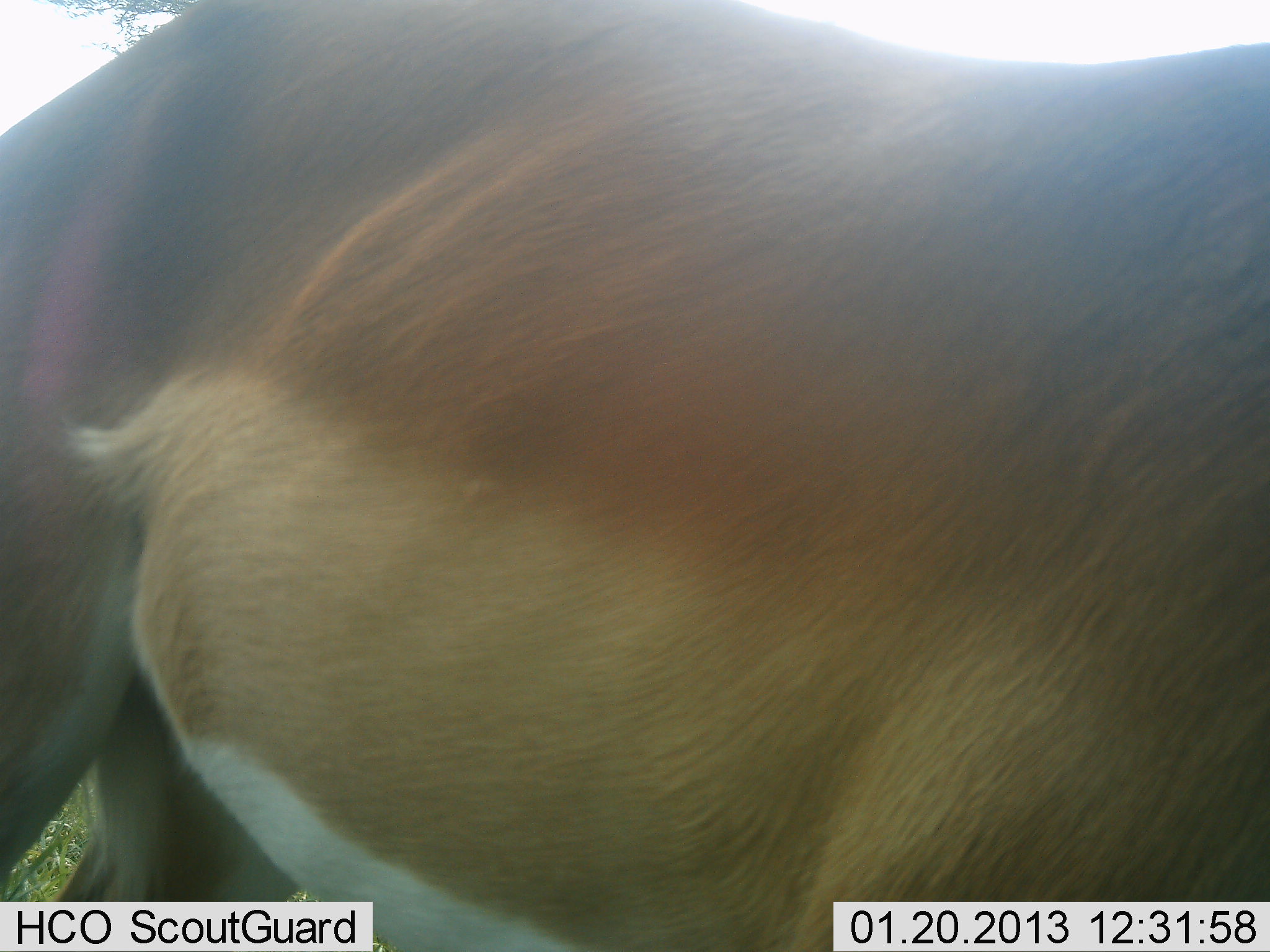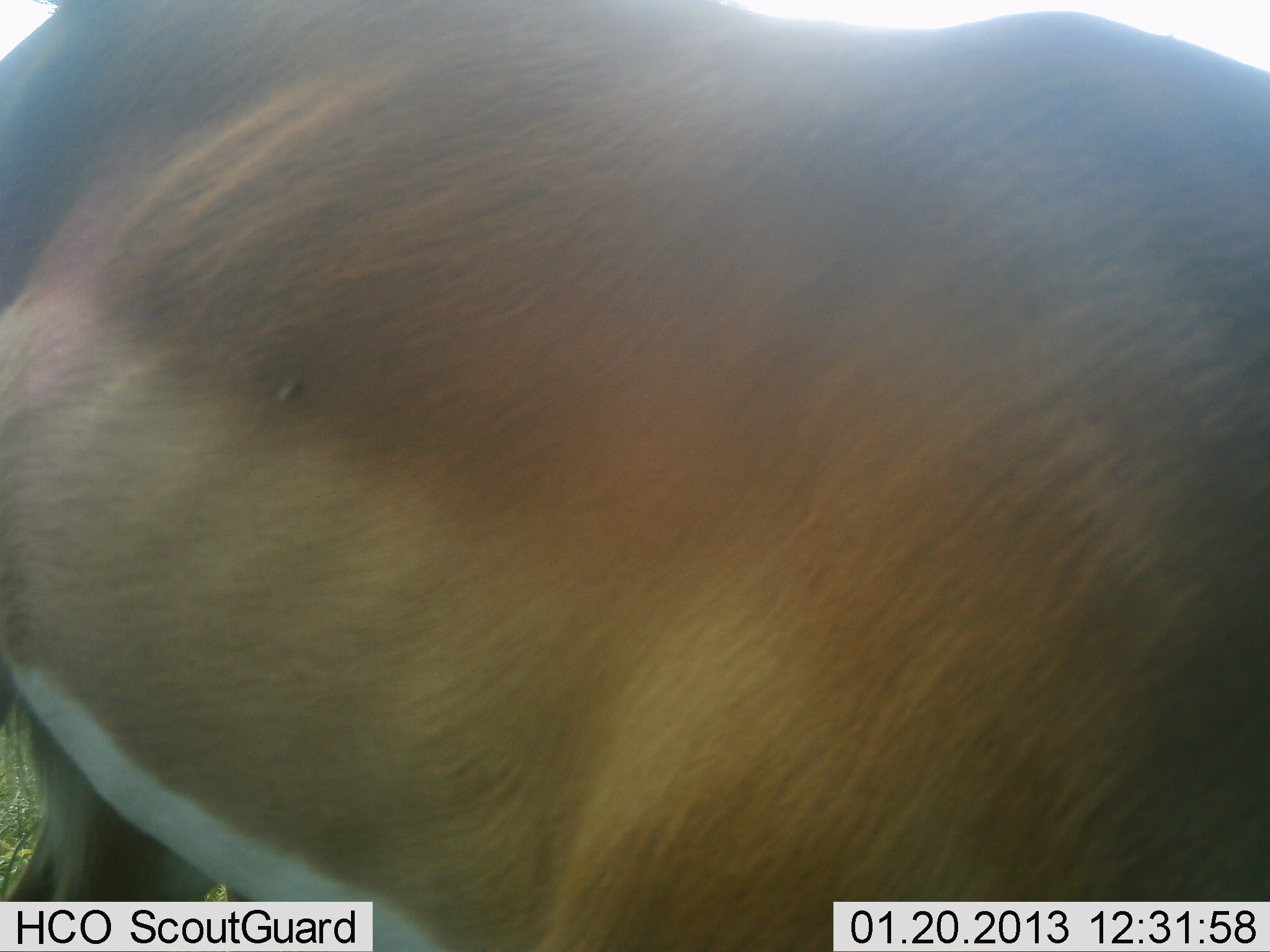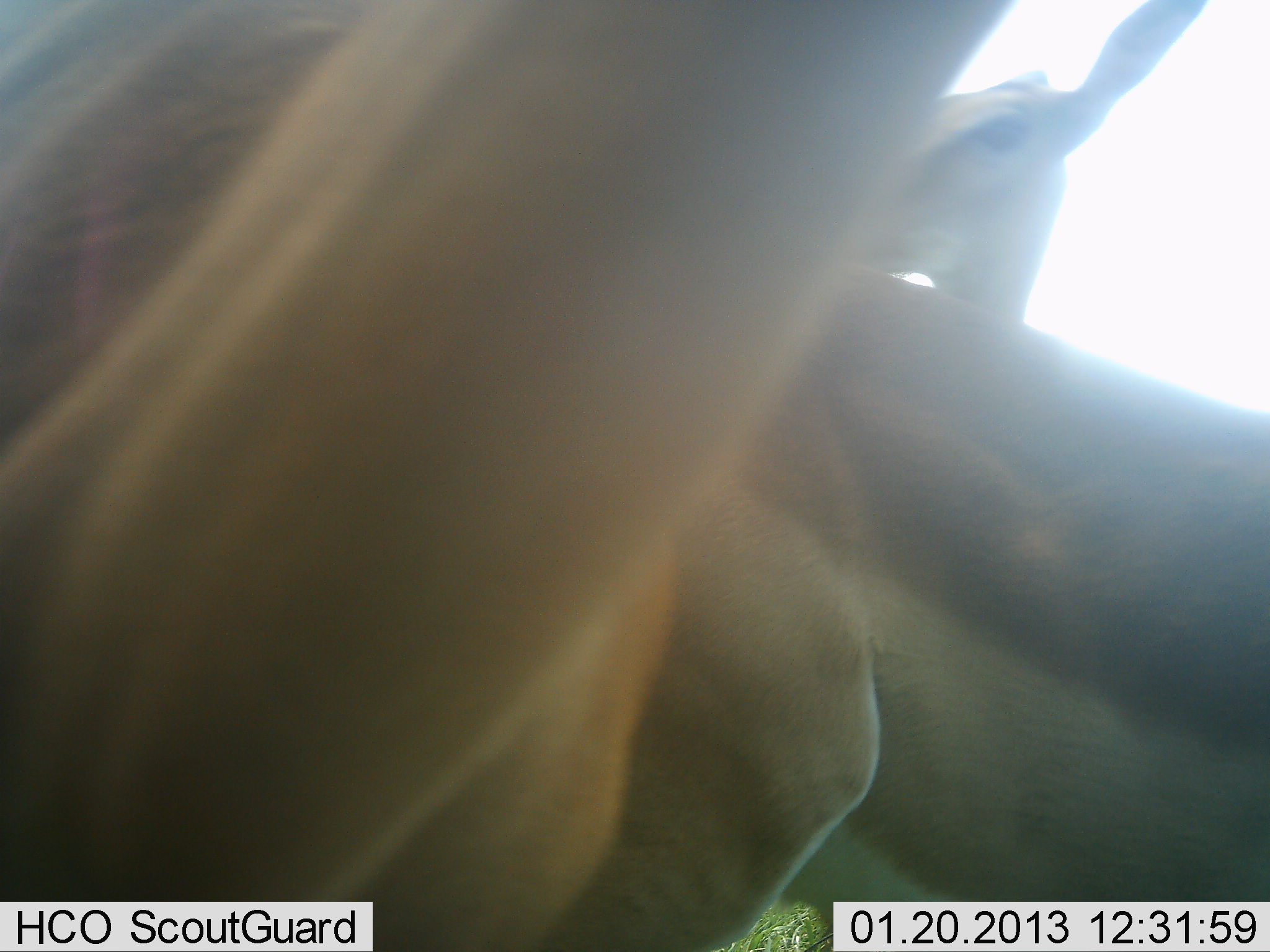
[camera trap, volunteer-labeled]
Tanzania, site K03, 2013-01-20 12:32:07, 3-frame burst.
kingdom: Animalia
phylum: Chordata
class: Mammalia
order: Artiodactyla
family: Bovidae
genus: Aepyceros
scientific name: Aepyceros melampus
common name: impala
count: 3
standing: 67%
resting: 0%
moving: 17%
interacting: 17%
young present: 0%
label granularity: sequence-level